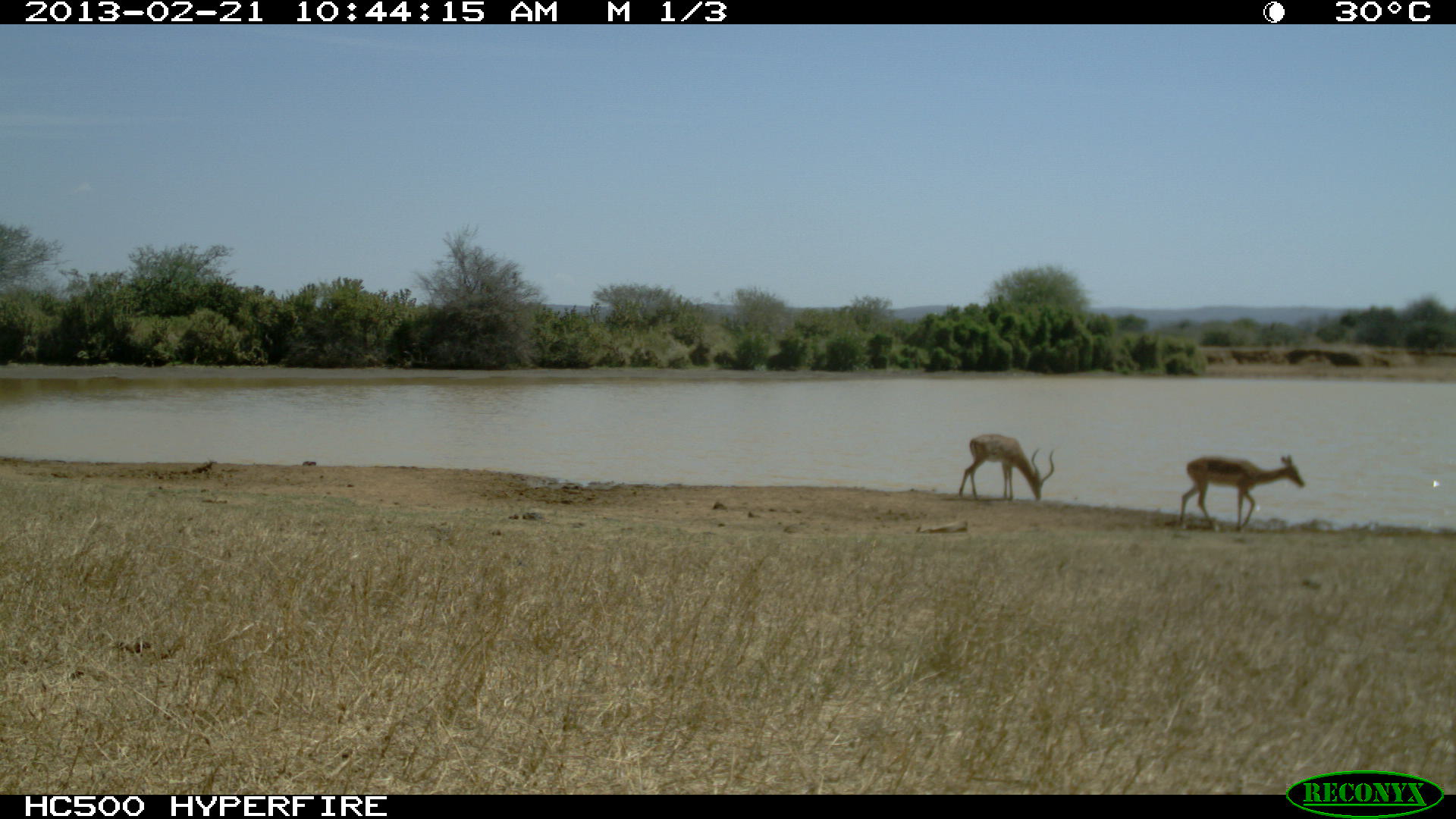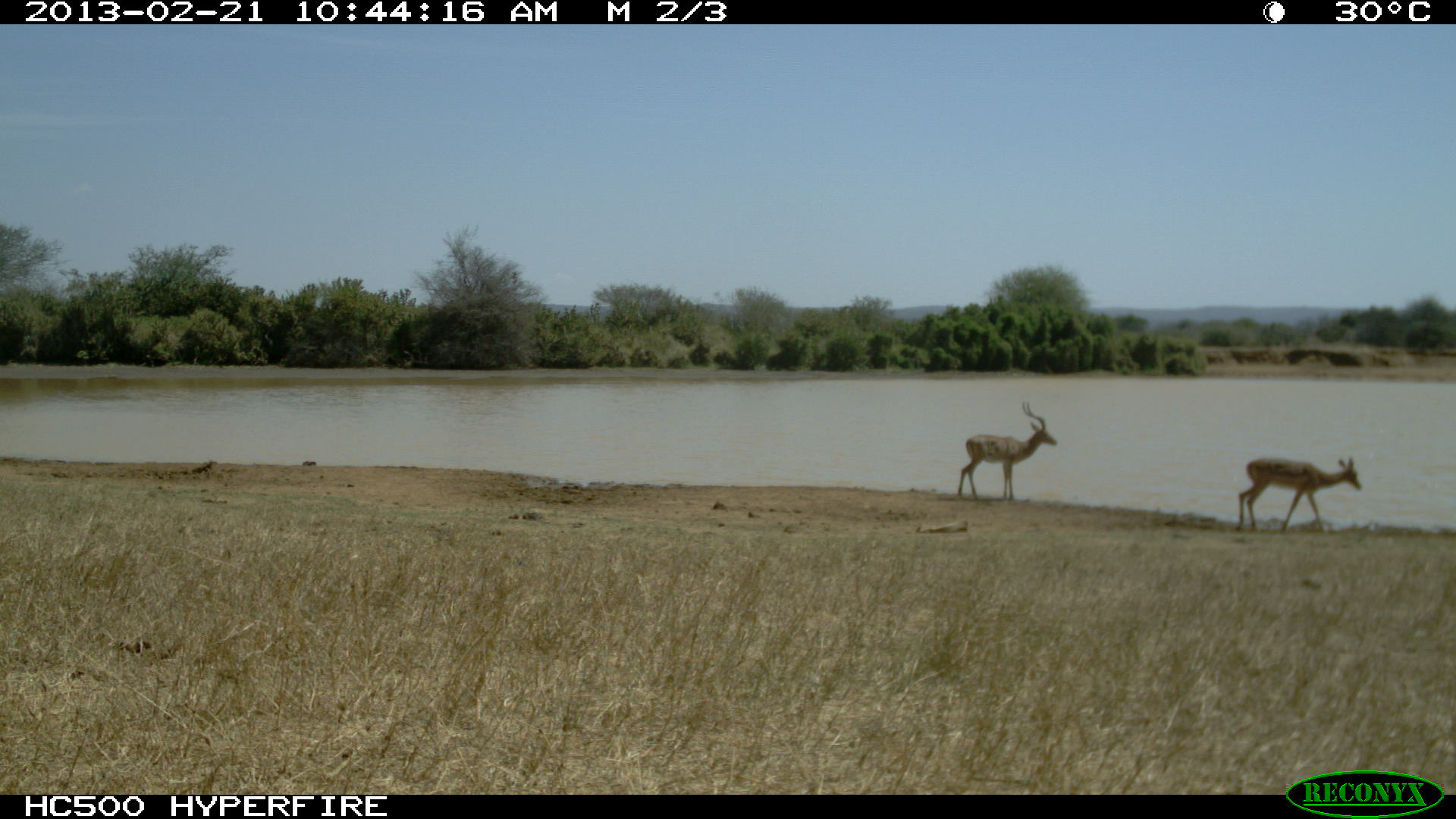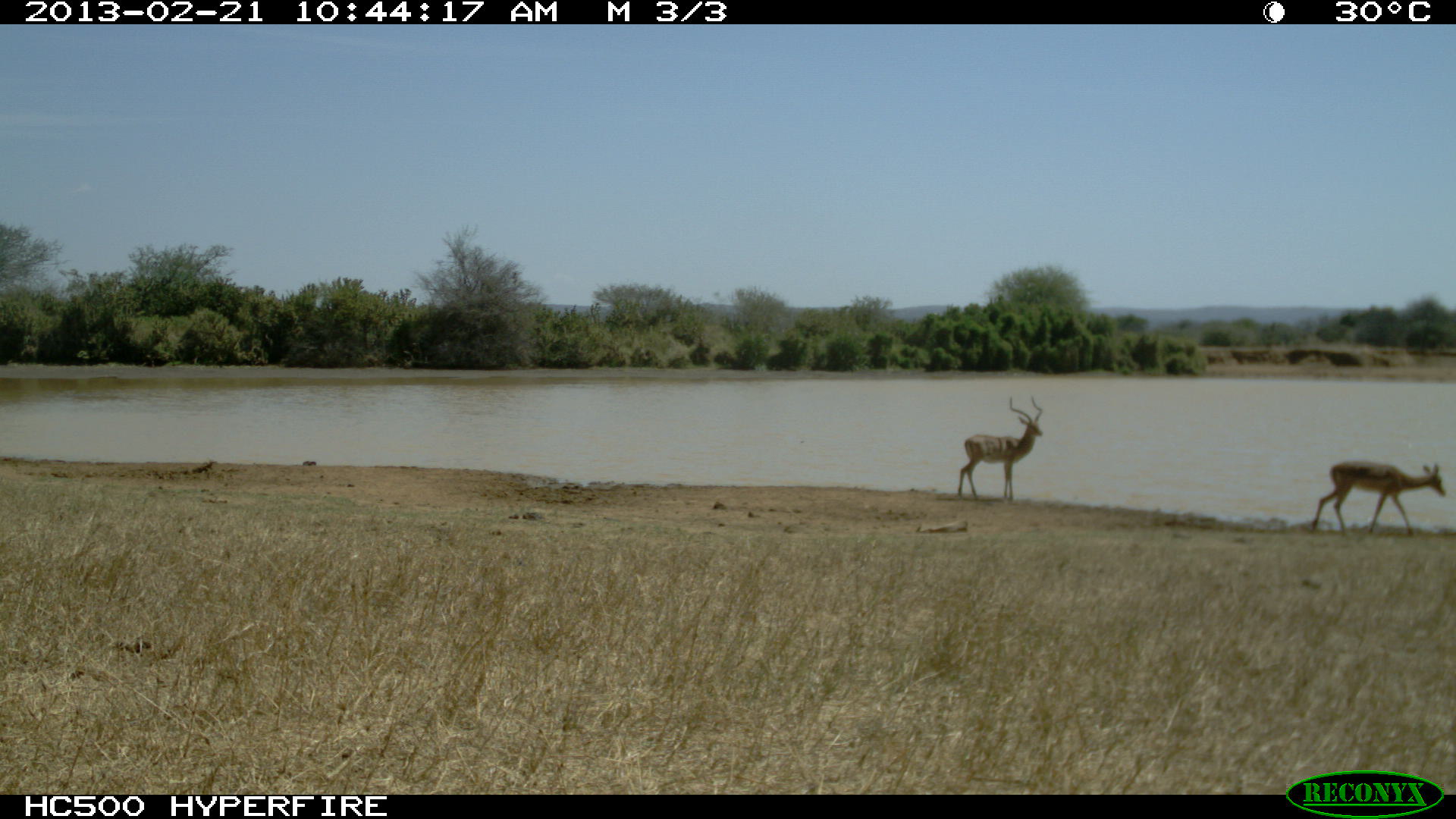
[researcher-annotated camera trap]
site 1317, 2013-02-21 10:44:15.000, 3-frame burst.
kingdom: Animalia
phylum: Chordata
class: Mammalia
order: Artiodactyla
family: Bovidae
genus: Aepyceros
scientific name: Aepyceros melampus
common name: impala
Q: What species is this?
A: Aepyceros melampus (impala).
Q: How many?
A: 2.